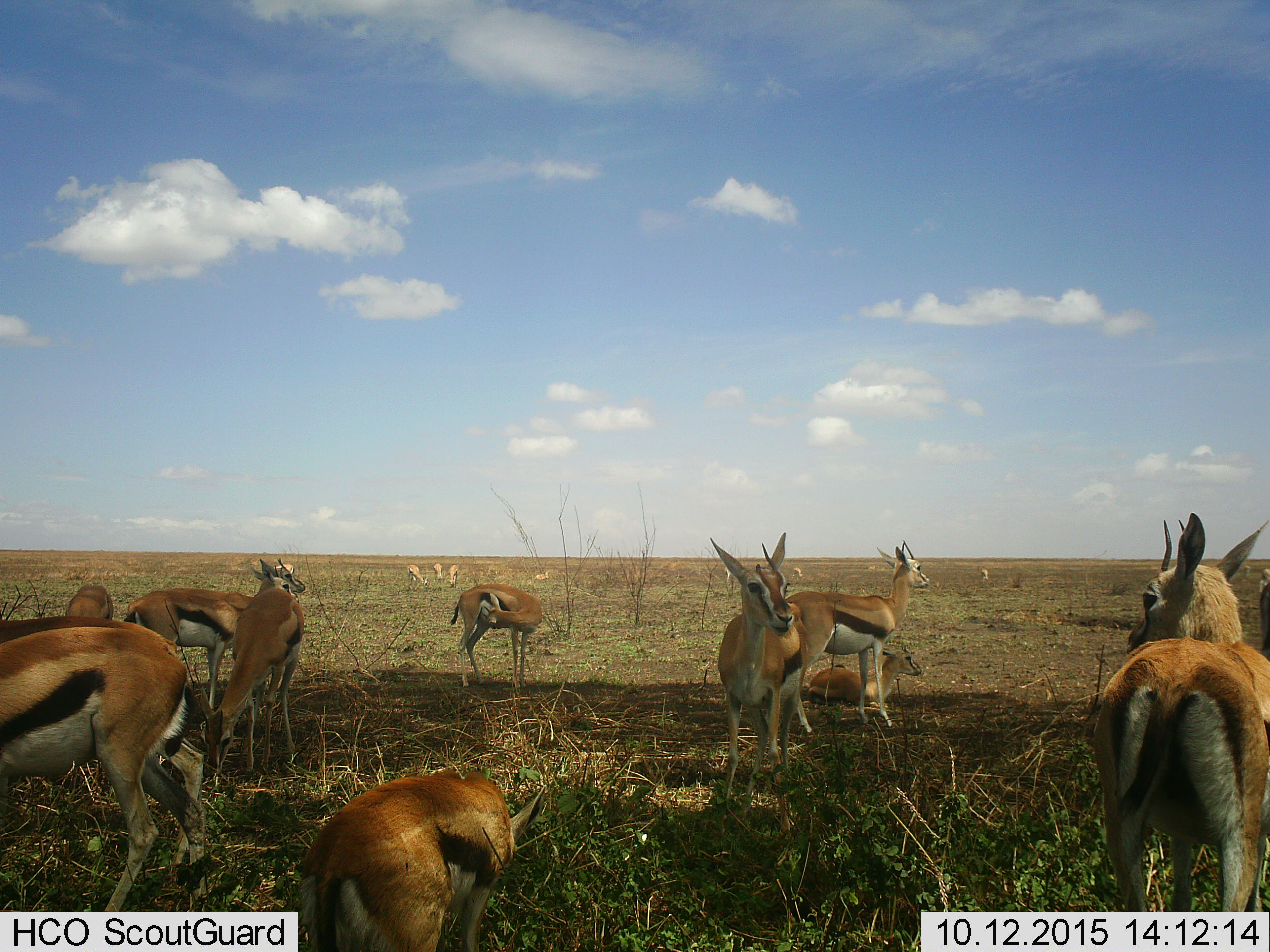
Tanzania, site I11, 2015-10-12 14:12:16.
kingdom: Animalia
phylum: Chordata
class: Mammalia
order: Artiodactyla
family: Bovidae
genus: Eudorcas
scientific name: Eudorcas thomsonii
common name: thomson's gazelle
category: gazellethomsons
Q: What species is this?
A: Gazellethomsons (thomson's gazelle) (Eudorcas thomsonii).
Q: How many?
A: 11-50.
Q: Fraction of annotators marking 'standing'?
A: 100%.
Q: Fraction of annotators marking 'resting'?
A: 90%.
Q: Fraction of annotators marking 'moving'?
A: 50%.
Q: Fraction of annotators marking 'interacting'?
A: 20%.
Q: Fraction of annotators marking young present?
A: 20%.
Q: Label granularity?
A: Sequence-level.